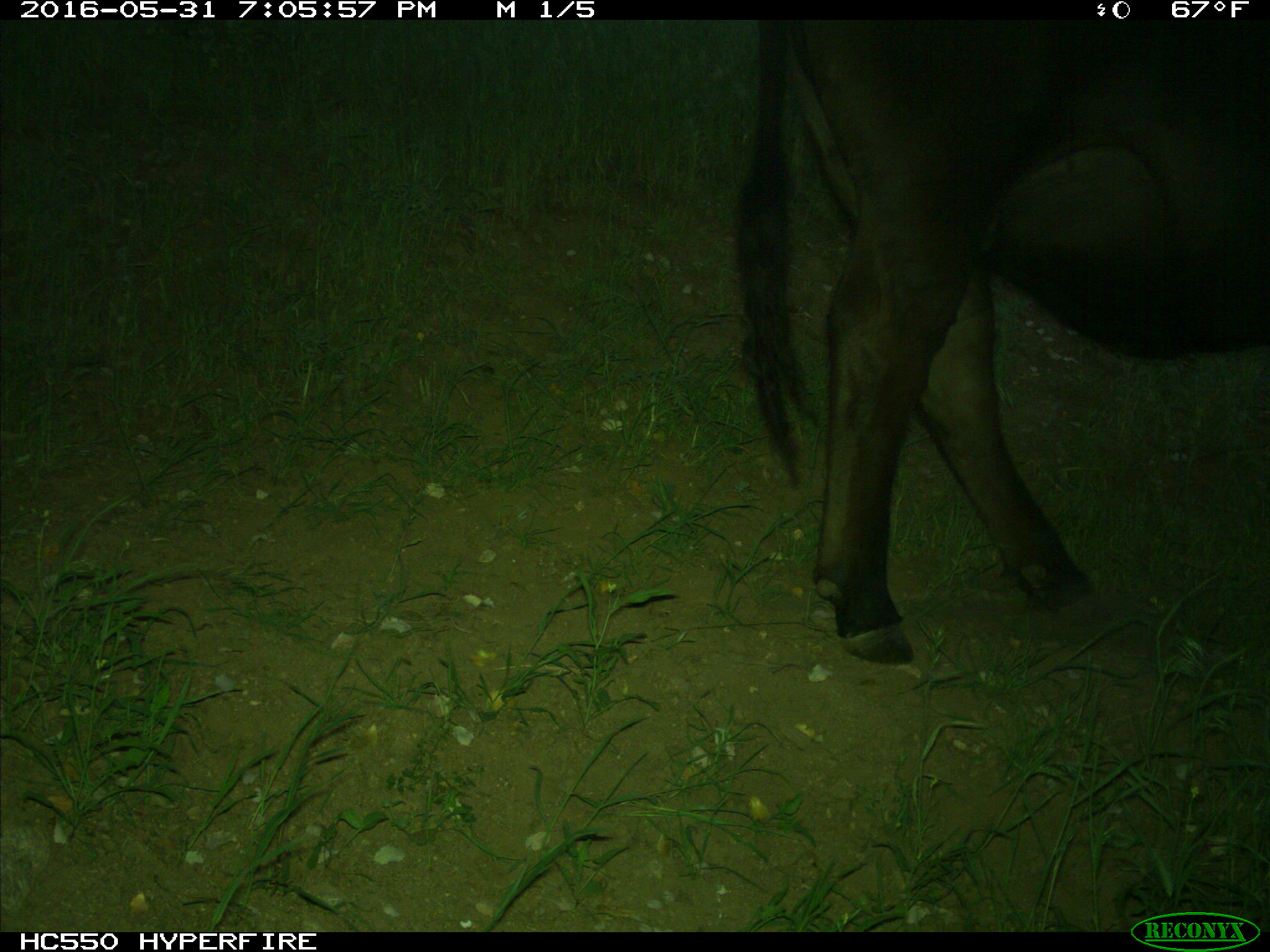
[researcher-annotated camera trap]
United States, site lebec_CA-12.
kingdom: Animalia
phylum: Chordata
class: Mammalia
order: Artiodactyla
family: Bovidae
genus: Bos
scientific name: Bos taurus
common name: domestic cow